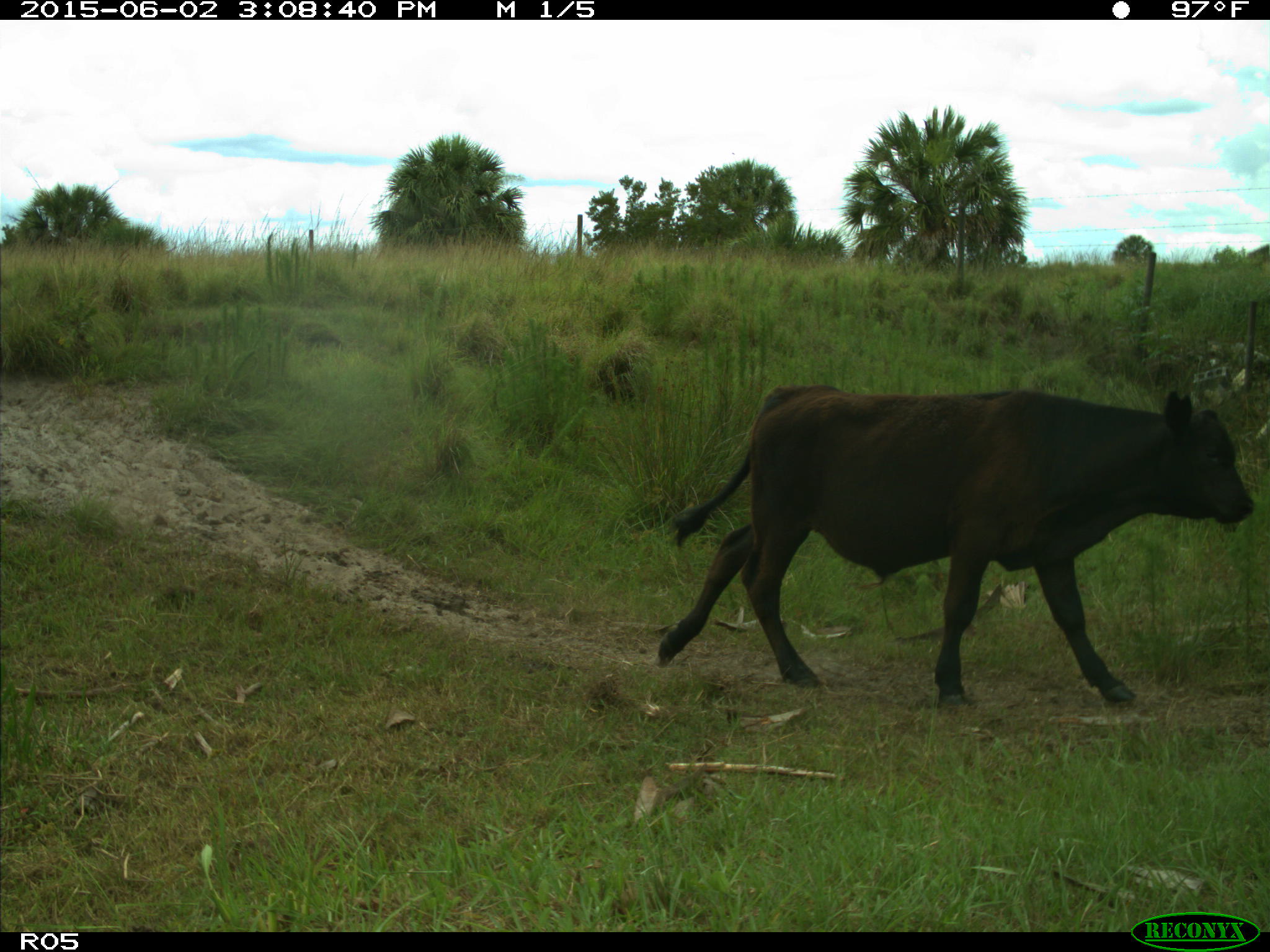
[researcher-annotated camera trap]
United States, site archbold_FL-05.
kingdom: Animalia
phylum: Chordata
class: Mammalia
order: Artiodactyla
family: Bovidae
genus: Bos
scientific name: Bos taurus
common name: domestic cow